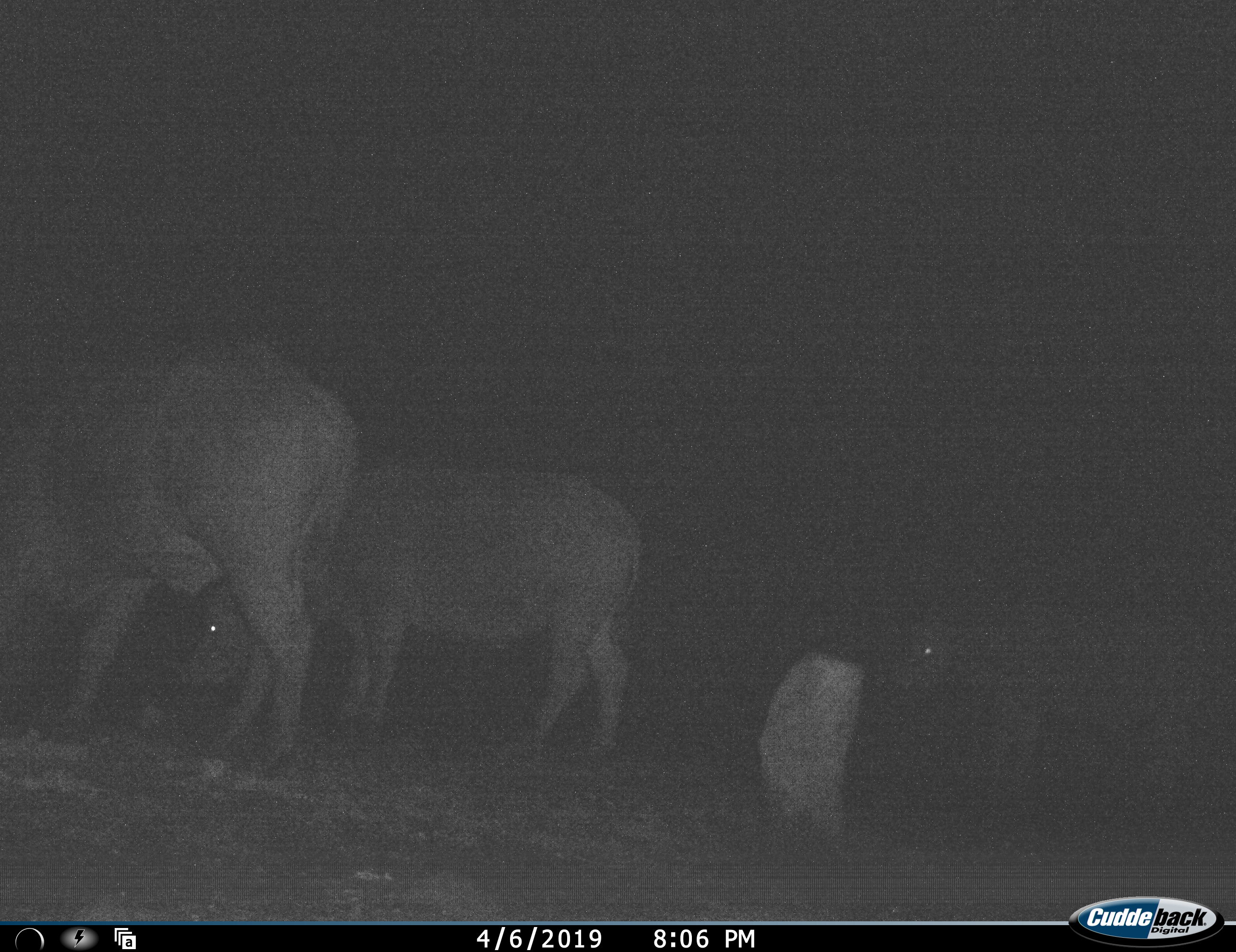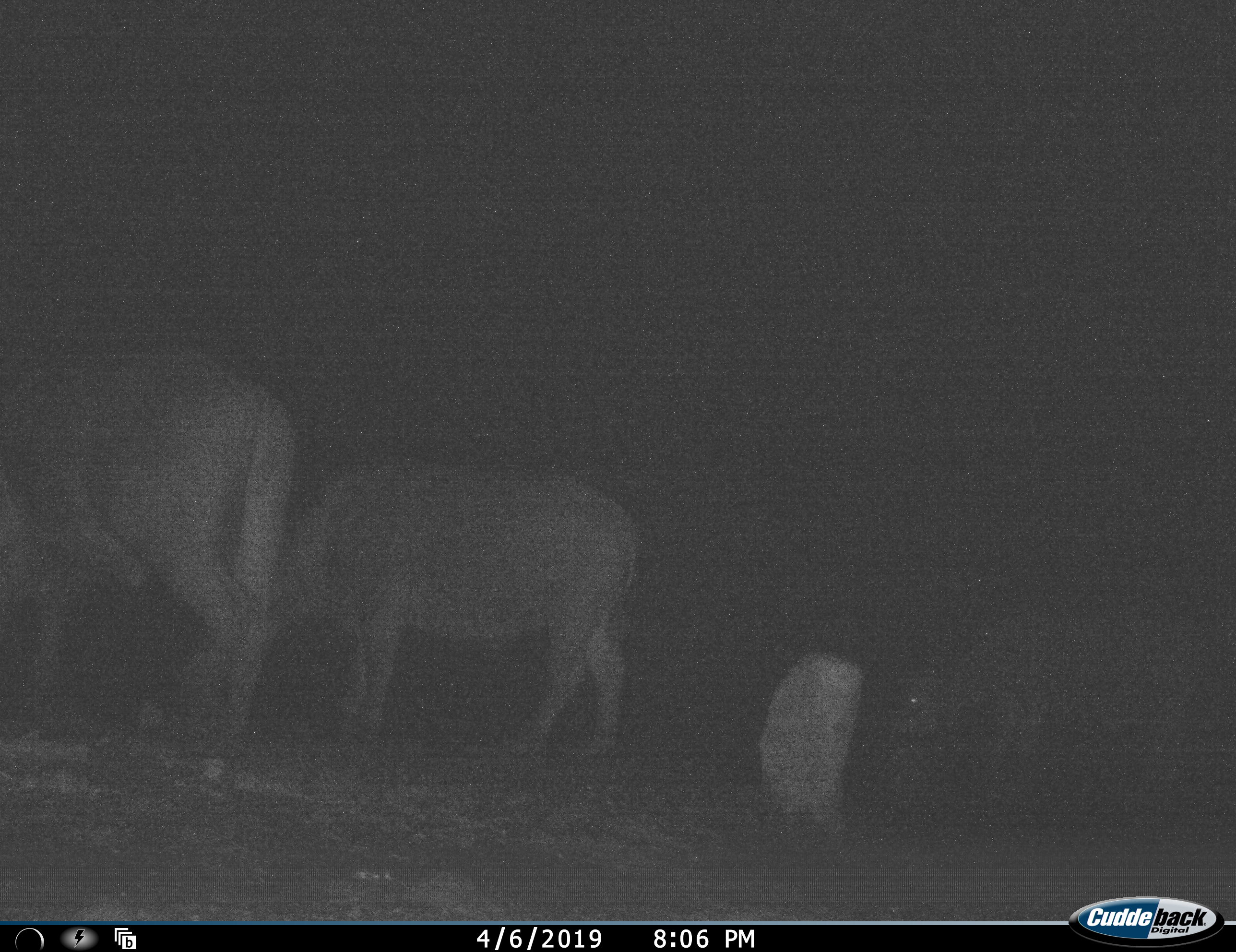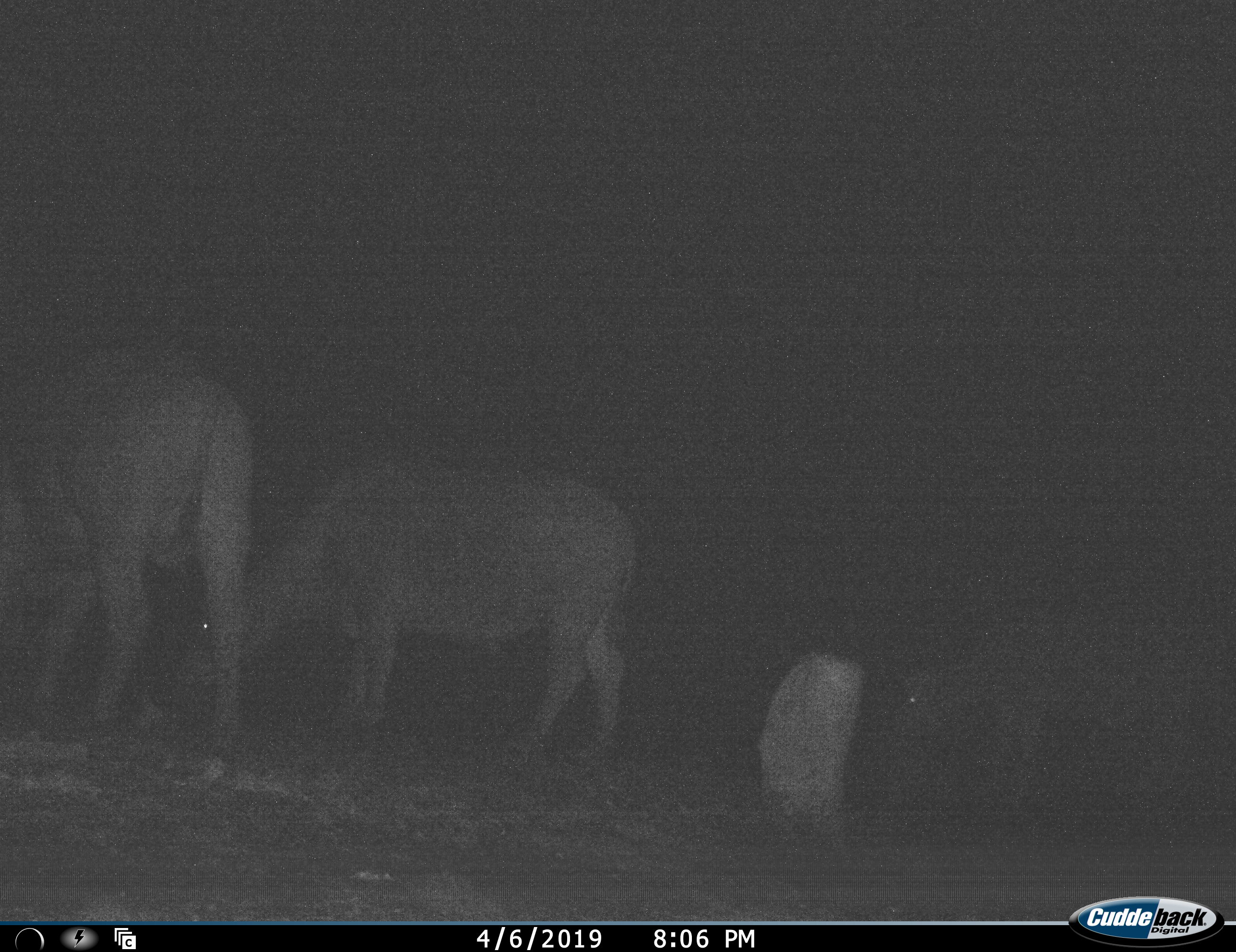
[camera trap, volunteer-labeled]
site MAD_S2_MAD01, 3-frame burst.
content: unidentified animal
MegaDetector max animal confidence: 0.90